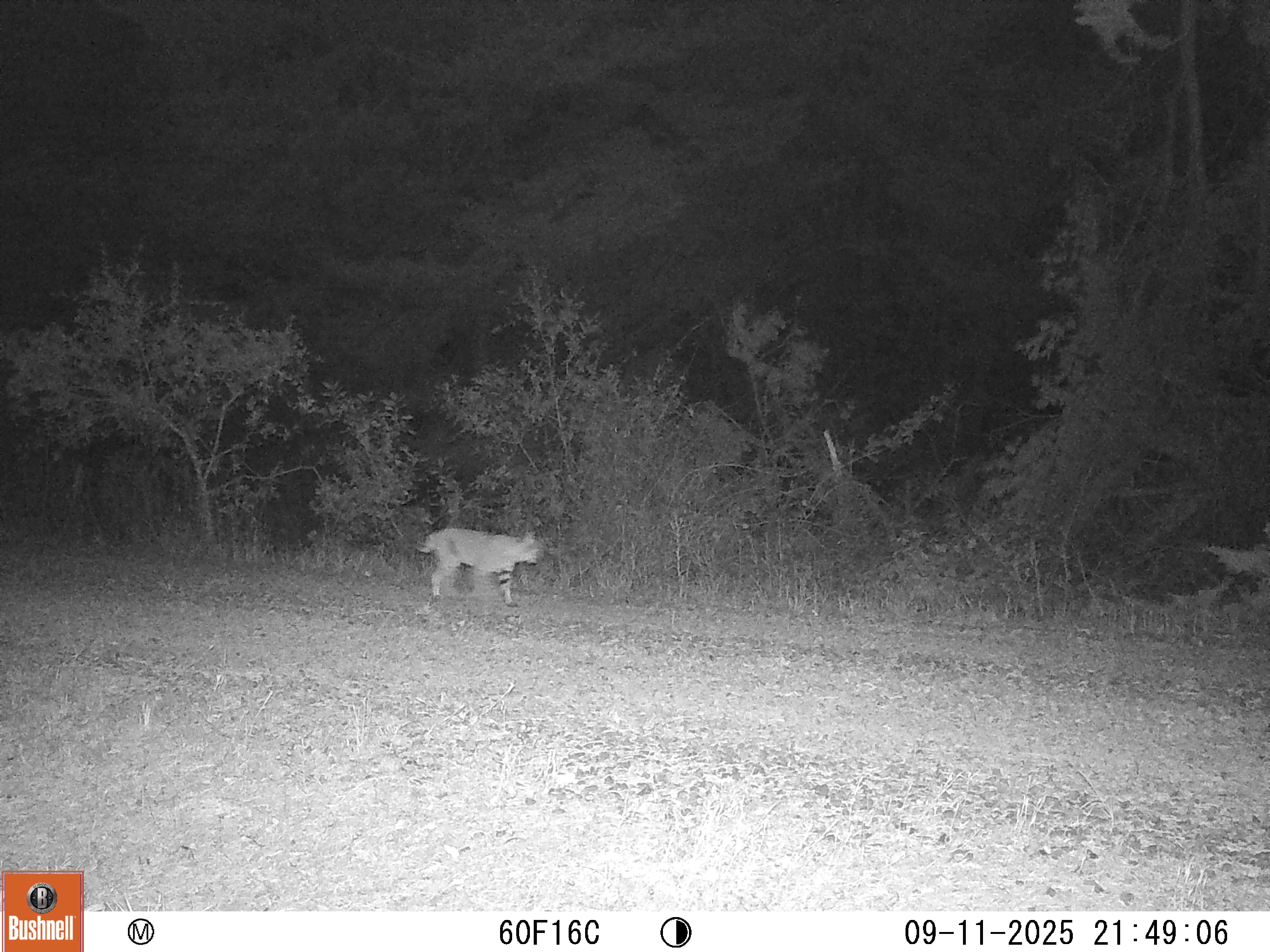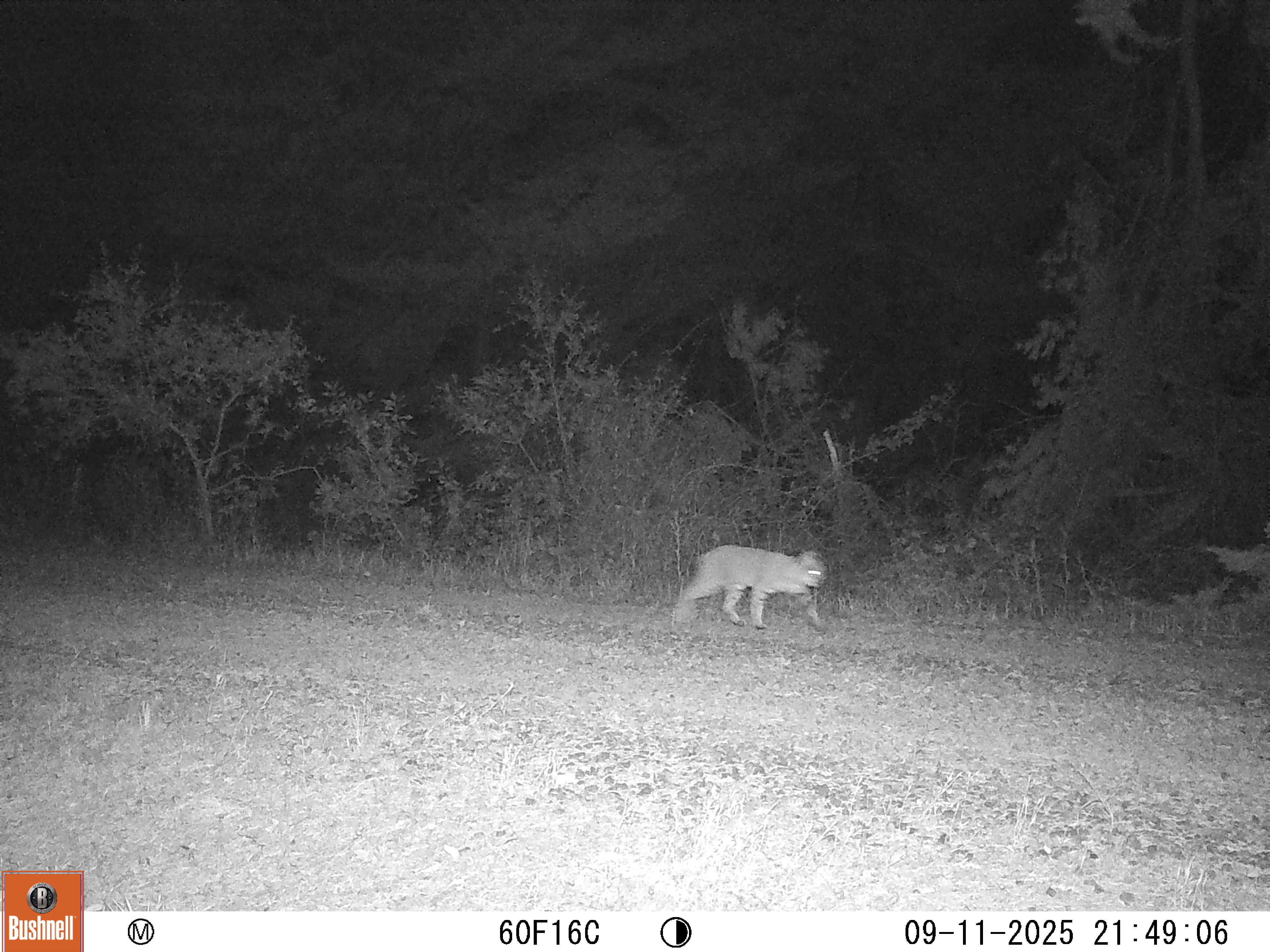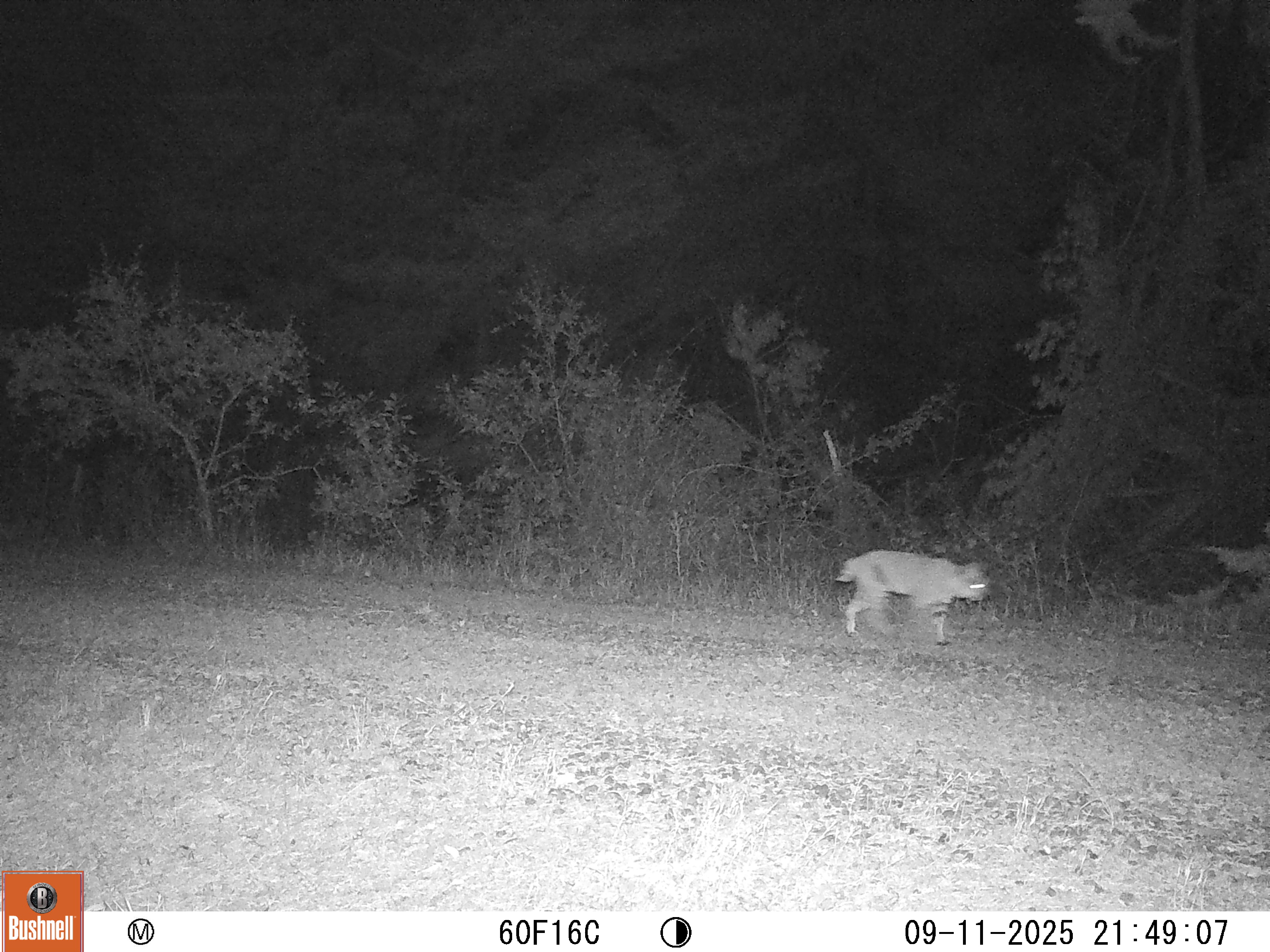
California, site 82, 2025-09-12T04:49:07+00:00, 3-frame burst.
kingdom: Animalia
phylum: Chordata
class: Mammalia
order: Carnivora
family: Felidae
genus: Lynx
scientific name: Lynx rufus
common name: bobcat